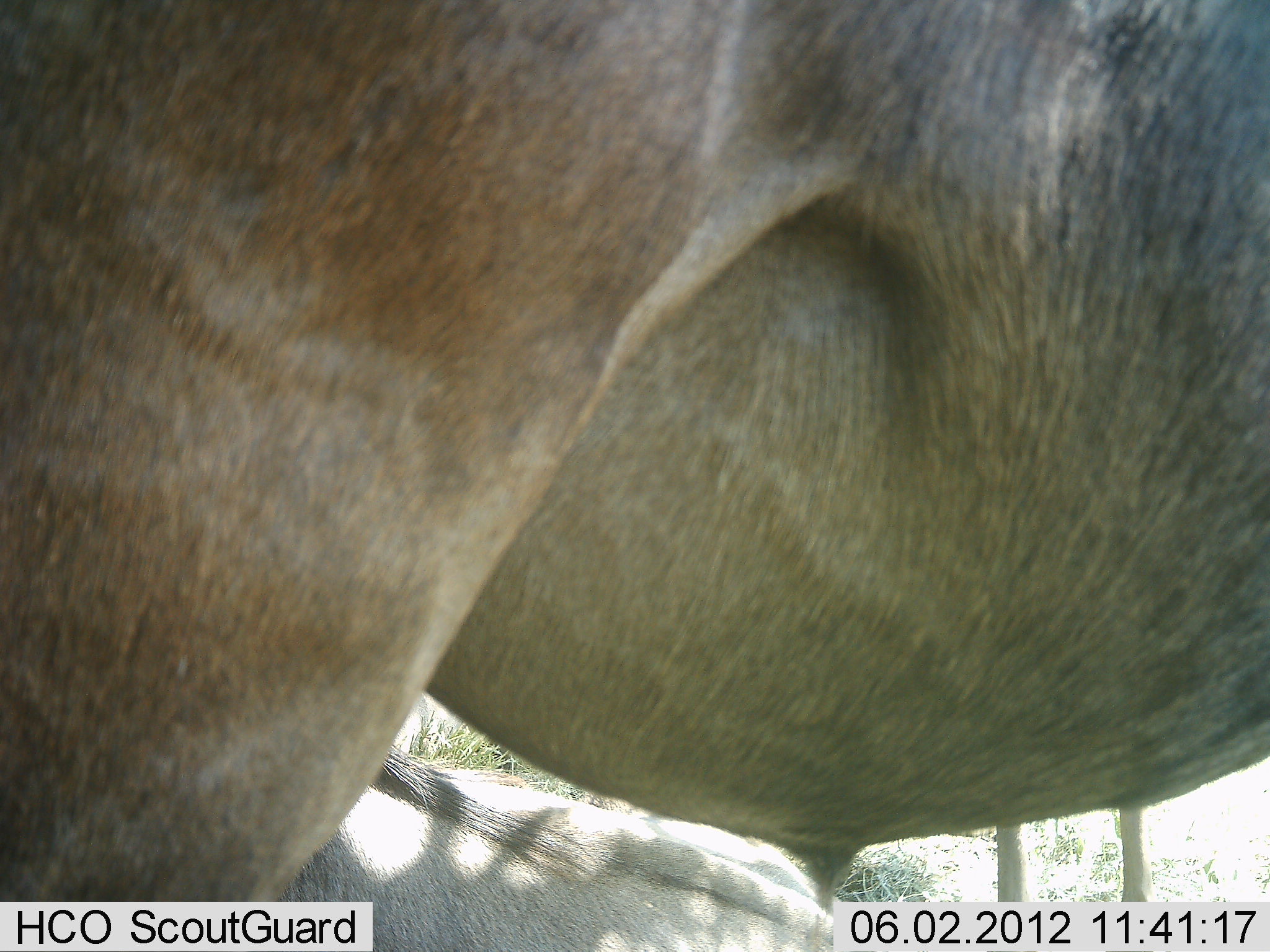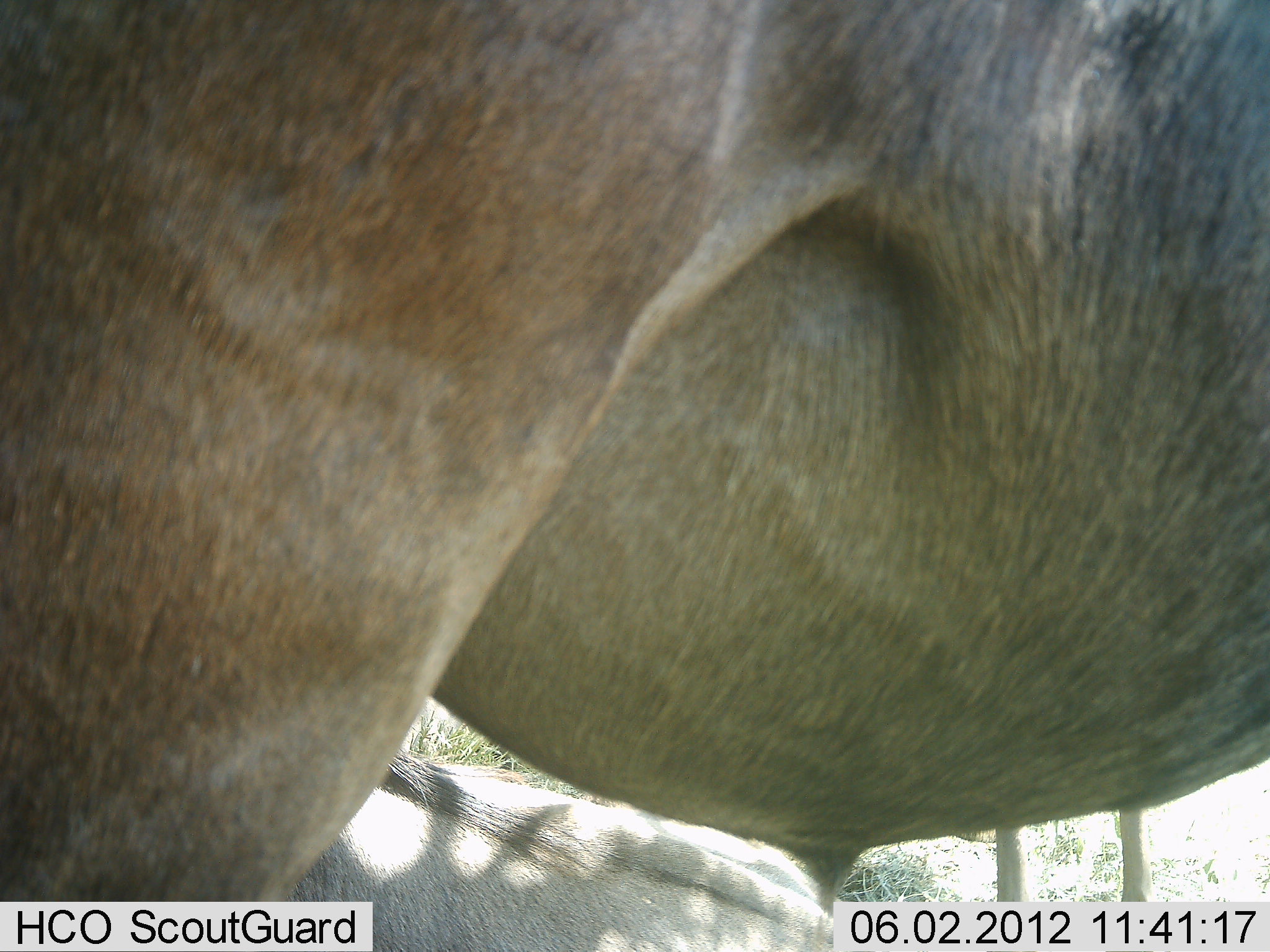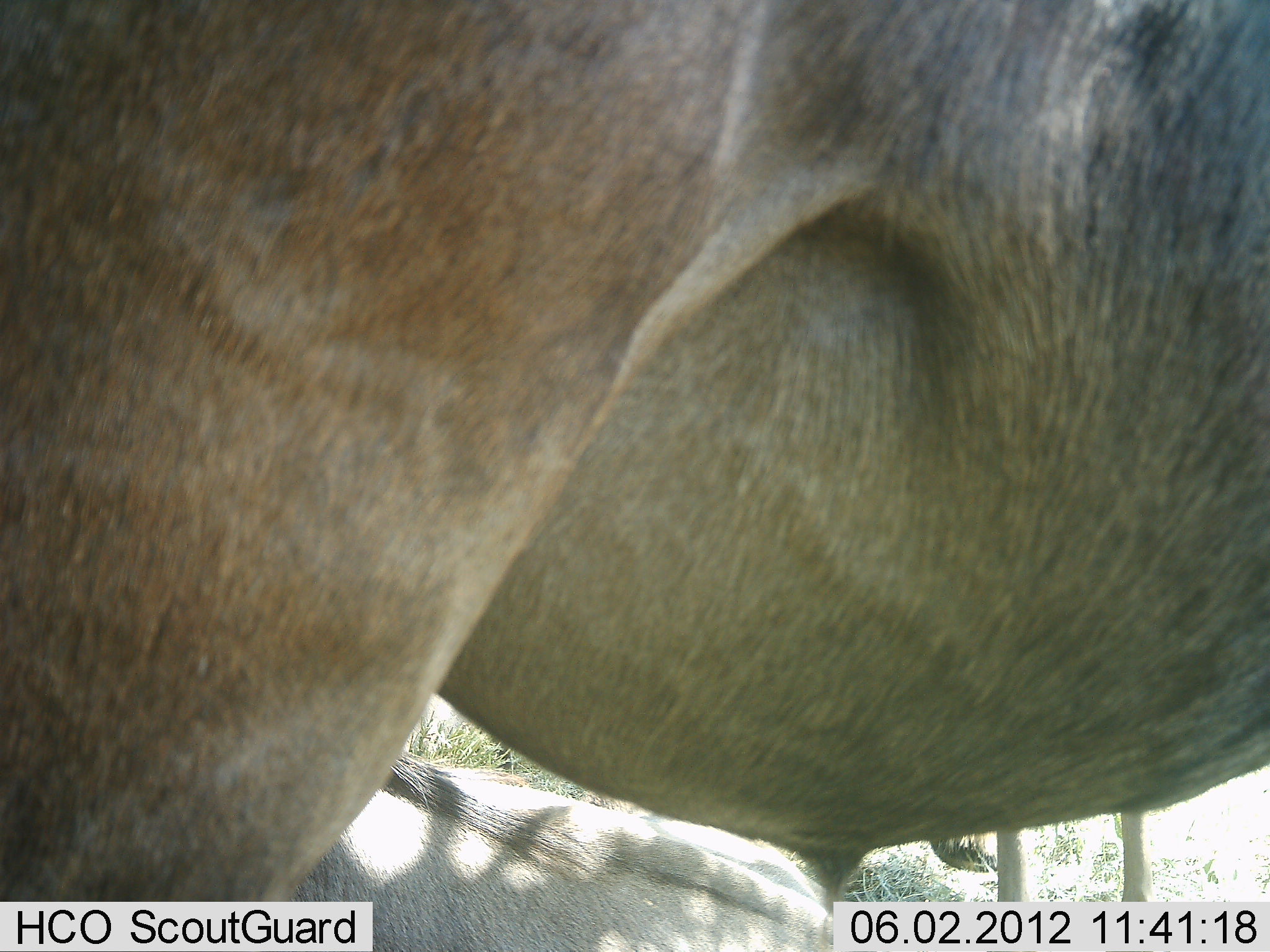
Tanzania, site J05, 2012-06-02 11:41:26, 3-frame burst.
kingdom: Animalia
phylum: Chordata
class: Mammalia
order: Artiodactyla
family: Bovidae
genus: Connochaetes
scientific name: Connochaetes taurinus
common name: blue wildebeest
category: wildebeest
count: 3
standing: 100%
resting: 100%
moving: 0%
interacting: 0%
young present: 0%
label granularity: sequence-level